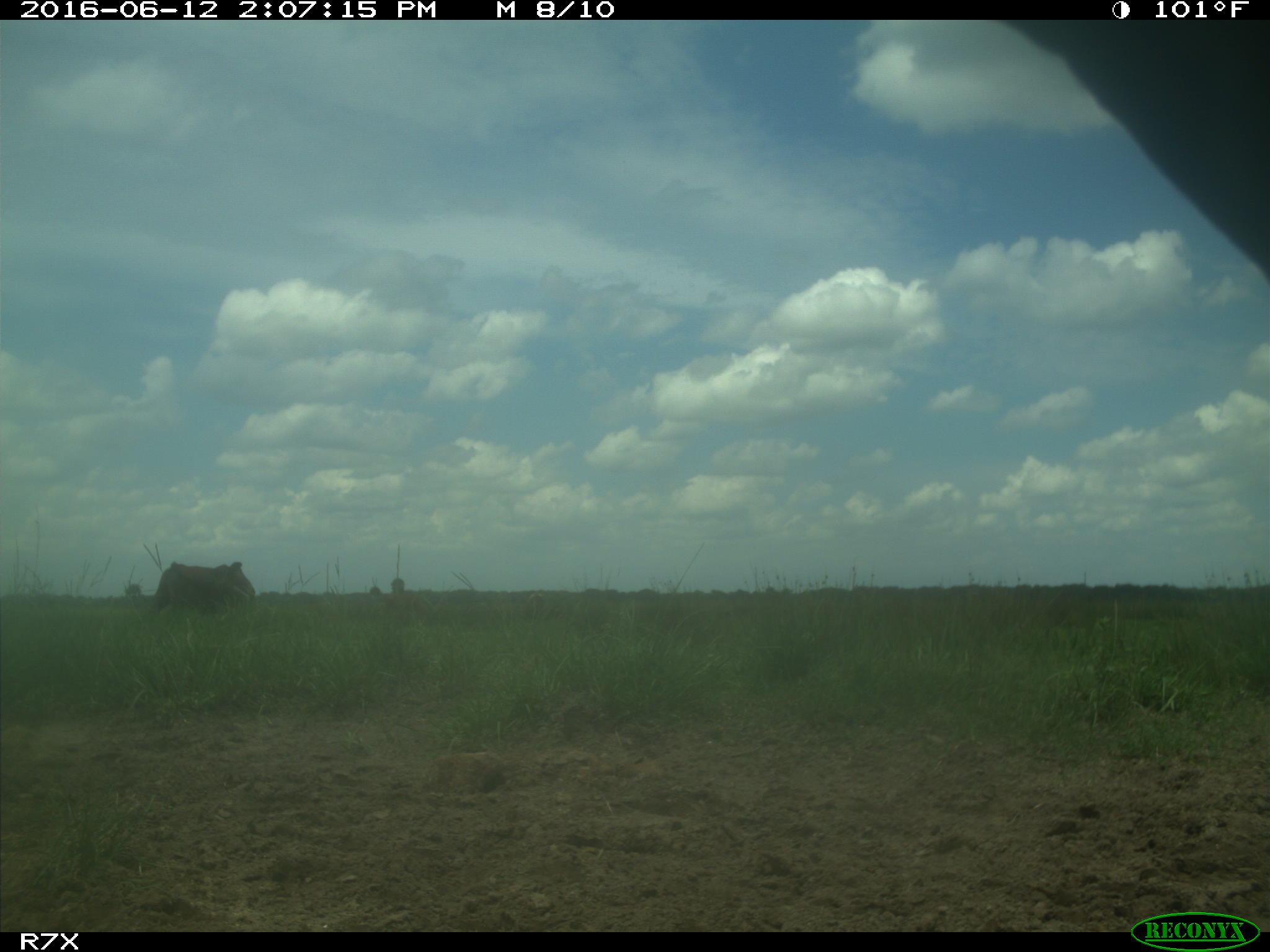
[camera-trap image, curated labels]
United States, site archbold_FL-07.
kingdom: Animalia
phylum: Chordata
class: Mammalia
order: Artiodactyla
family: Bovidae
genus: Bos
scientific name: Bos taurus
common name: domestic cow